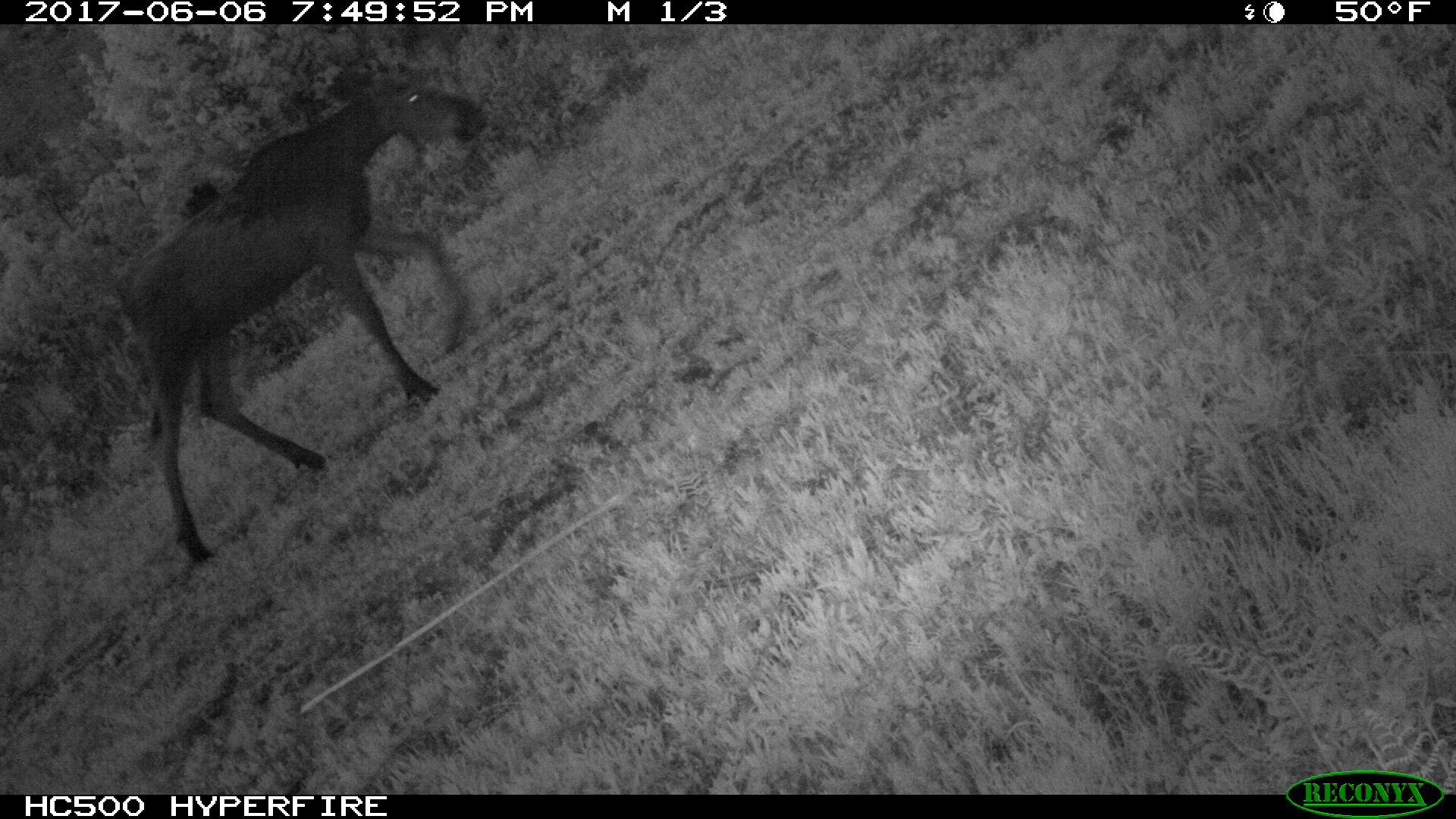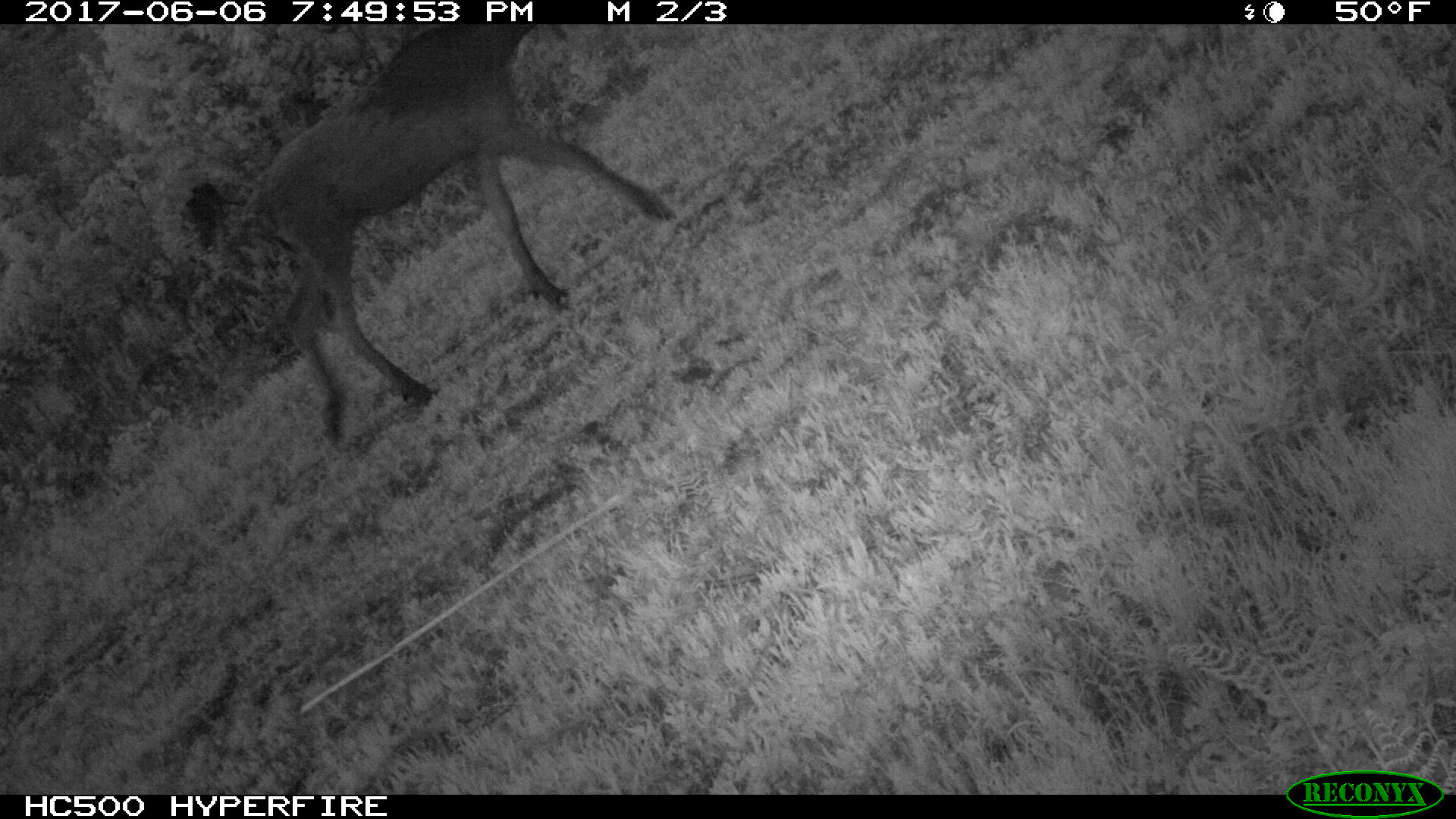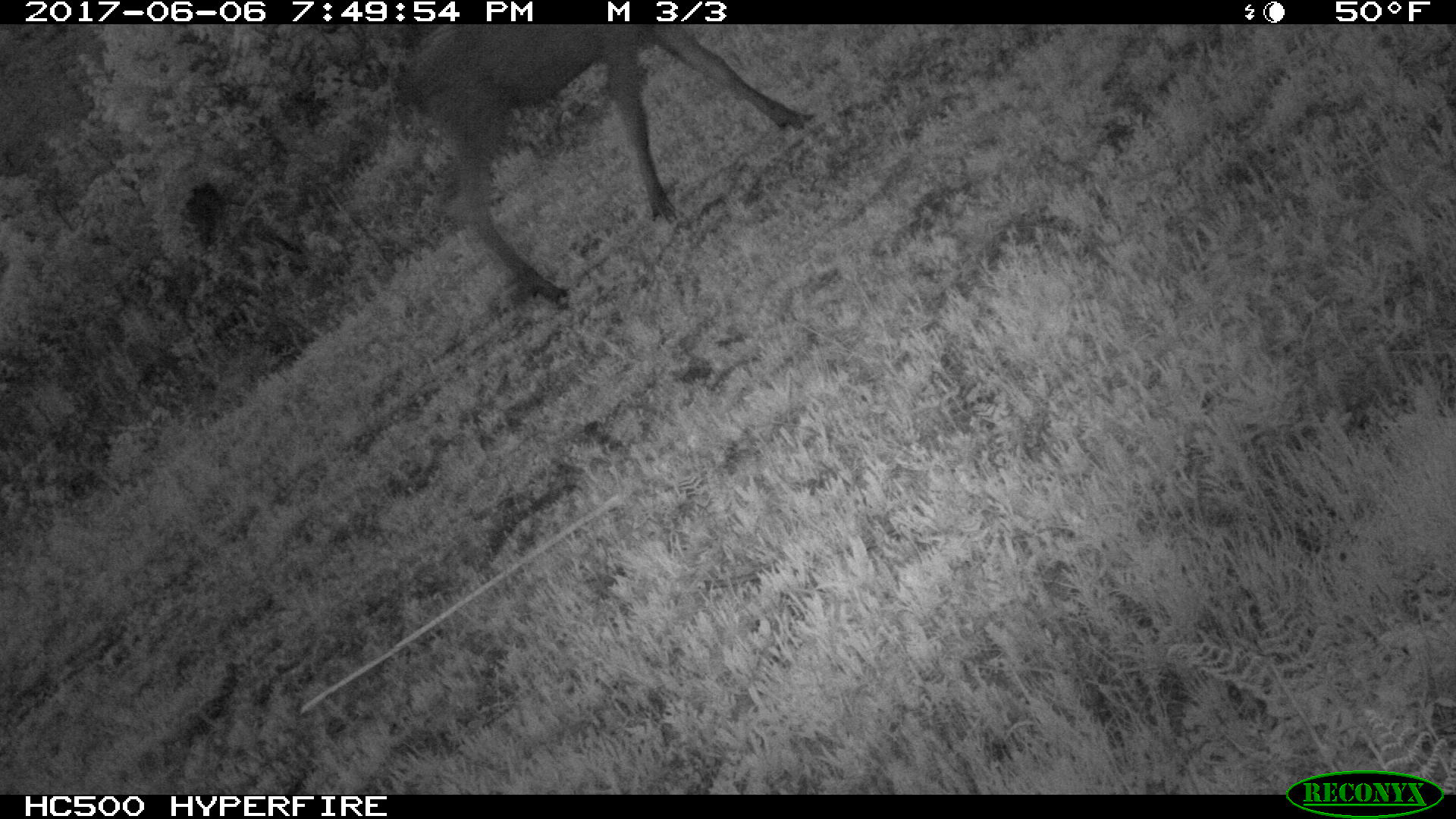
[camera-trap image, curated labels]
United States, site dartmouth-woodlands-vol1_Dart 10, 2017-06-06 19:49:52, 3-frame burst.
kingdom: Animalia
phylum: Chordata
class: Mammalia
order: Artiodactyla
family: Cervidae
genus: Alces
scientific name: Alces alces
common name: moose